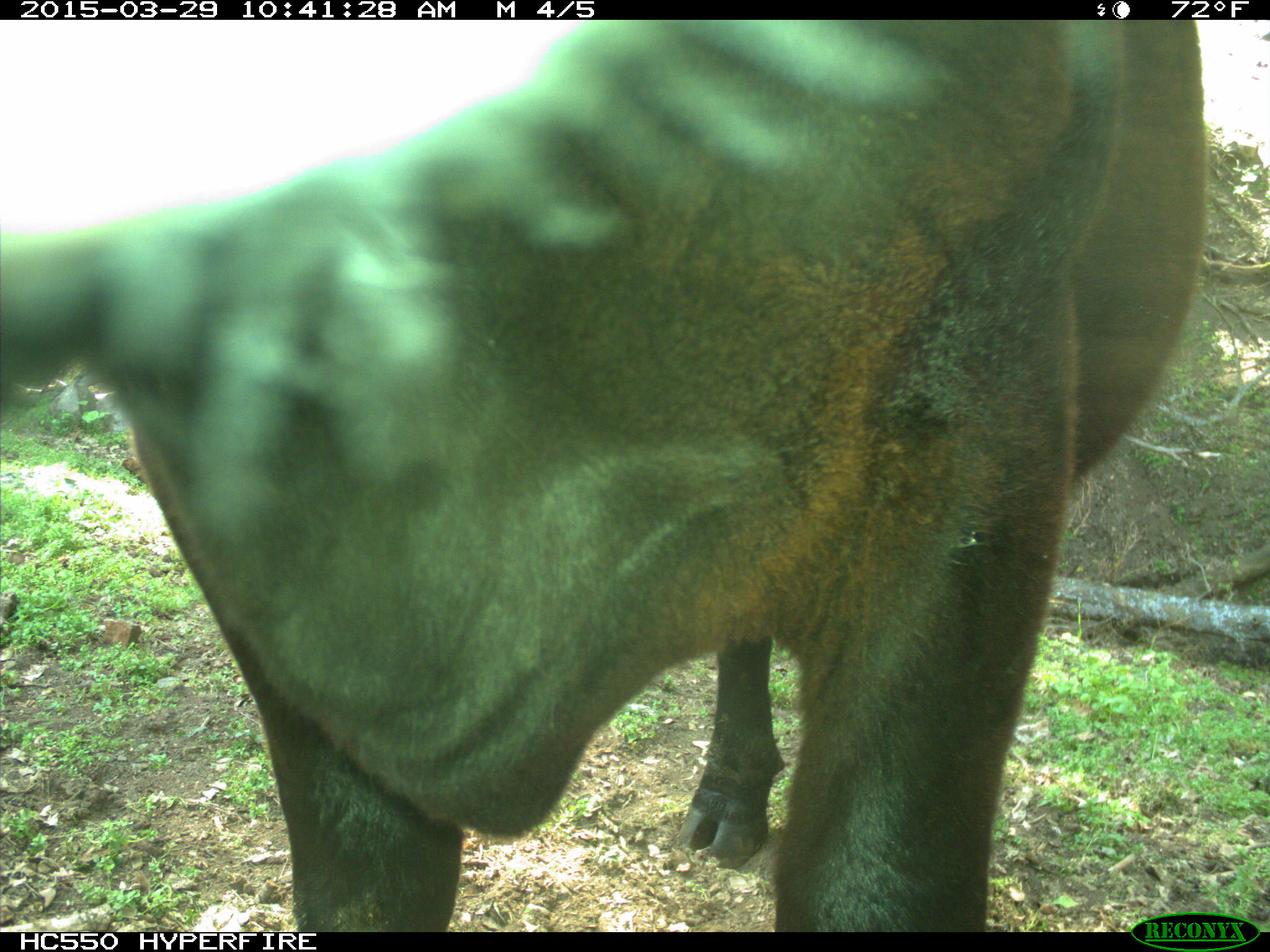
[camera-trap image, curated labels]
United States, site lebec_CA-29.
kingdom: Animalia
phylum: Chordata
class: Mammalia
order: Artiodactyla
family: Bovidae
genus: Bos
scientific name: Bos taurus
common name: domestic cow